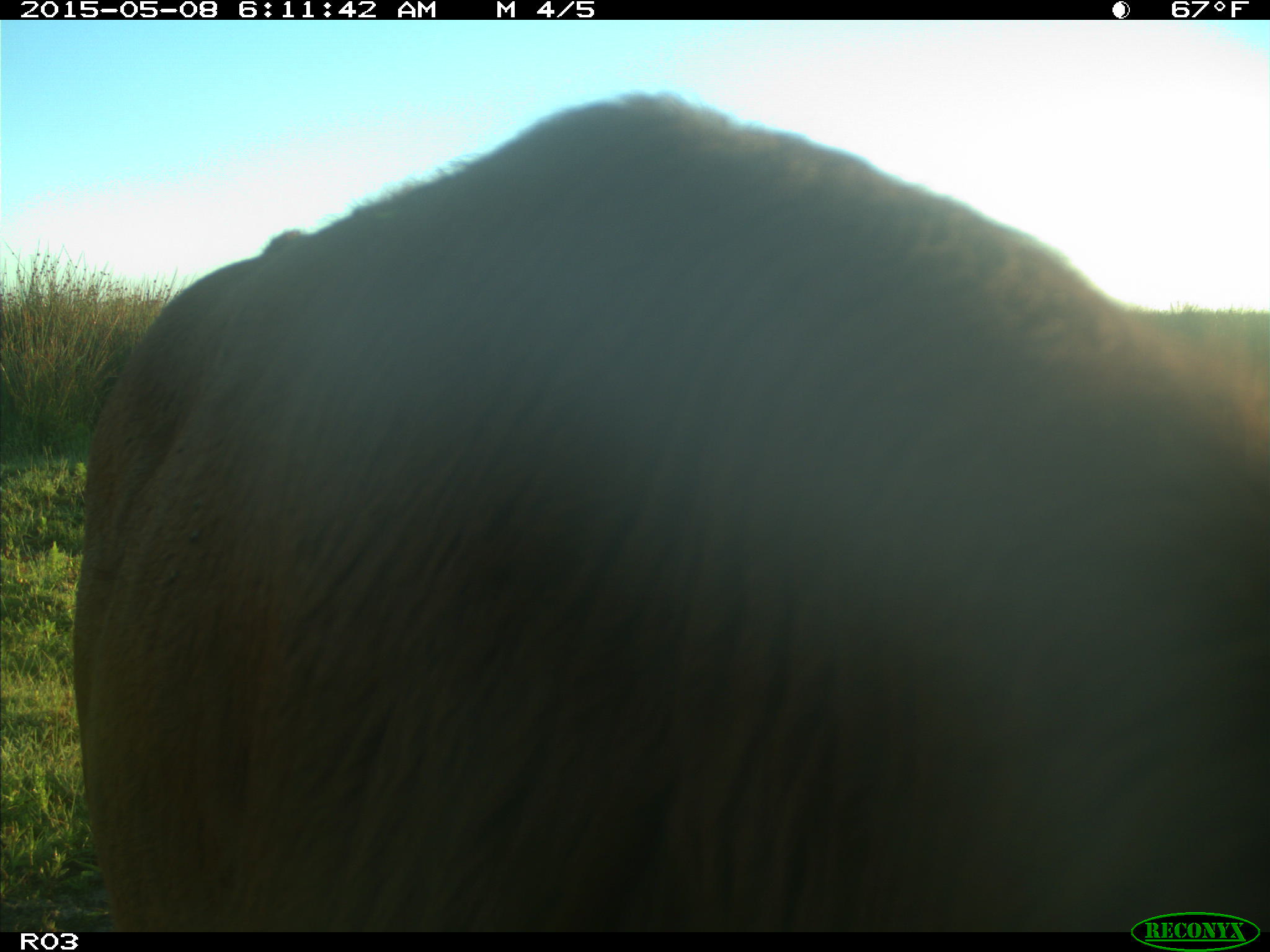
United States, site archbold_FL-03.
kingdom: Animalia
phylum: Chordata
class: Mammalia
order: Artiodactyla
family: Bovidae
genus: Bos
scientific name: Bos taurus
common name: domestic cow